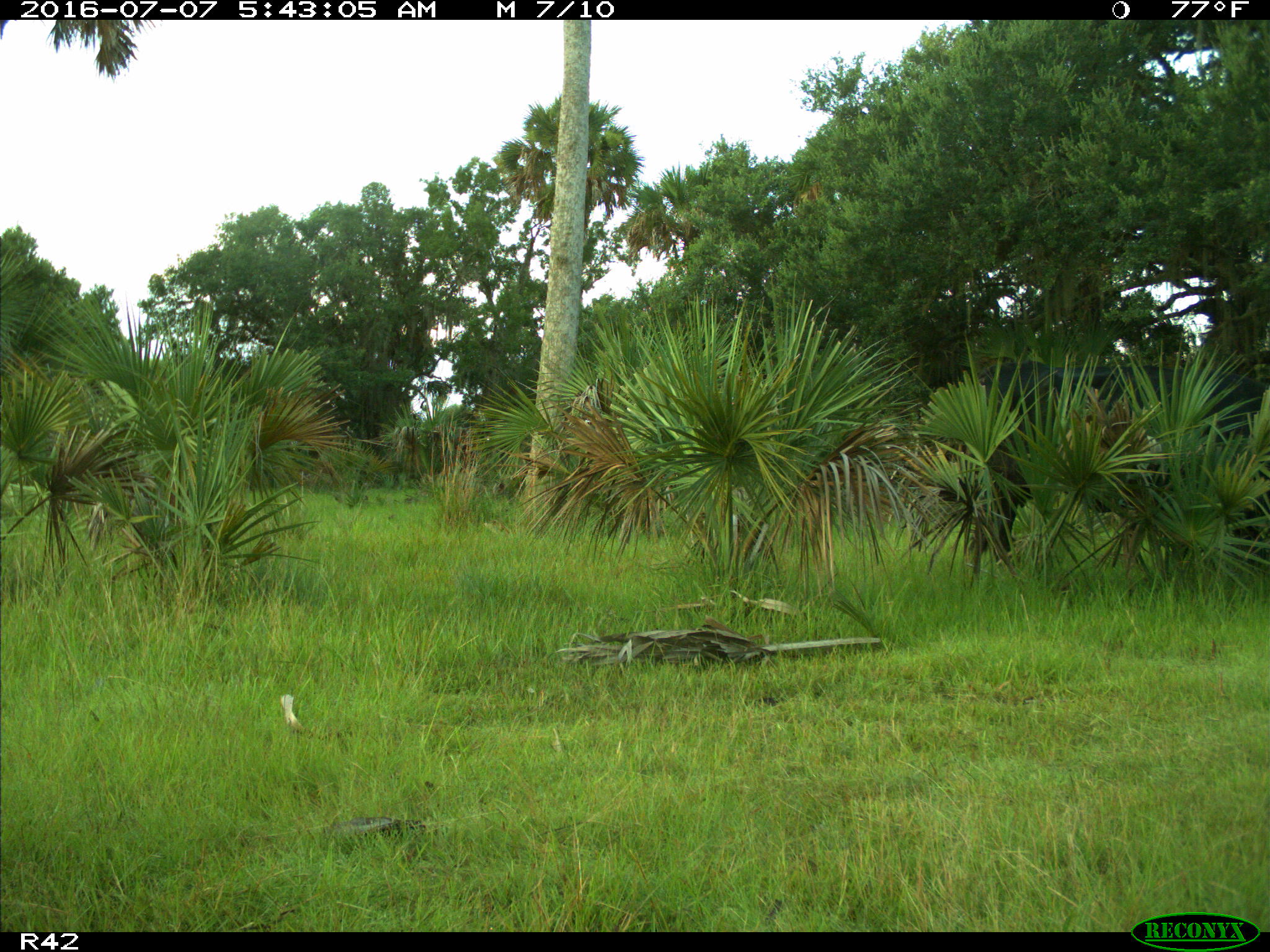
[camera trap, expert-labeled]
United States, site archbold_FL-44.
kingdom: Animalia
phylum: Chordata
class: Mammalia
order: Artiodactyla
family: Bovidae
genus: Bos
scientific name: Bos taurus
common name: domestic cow